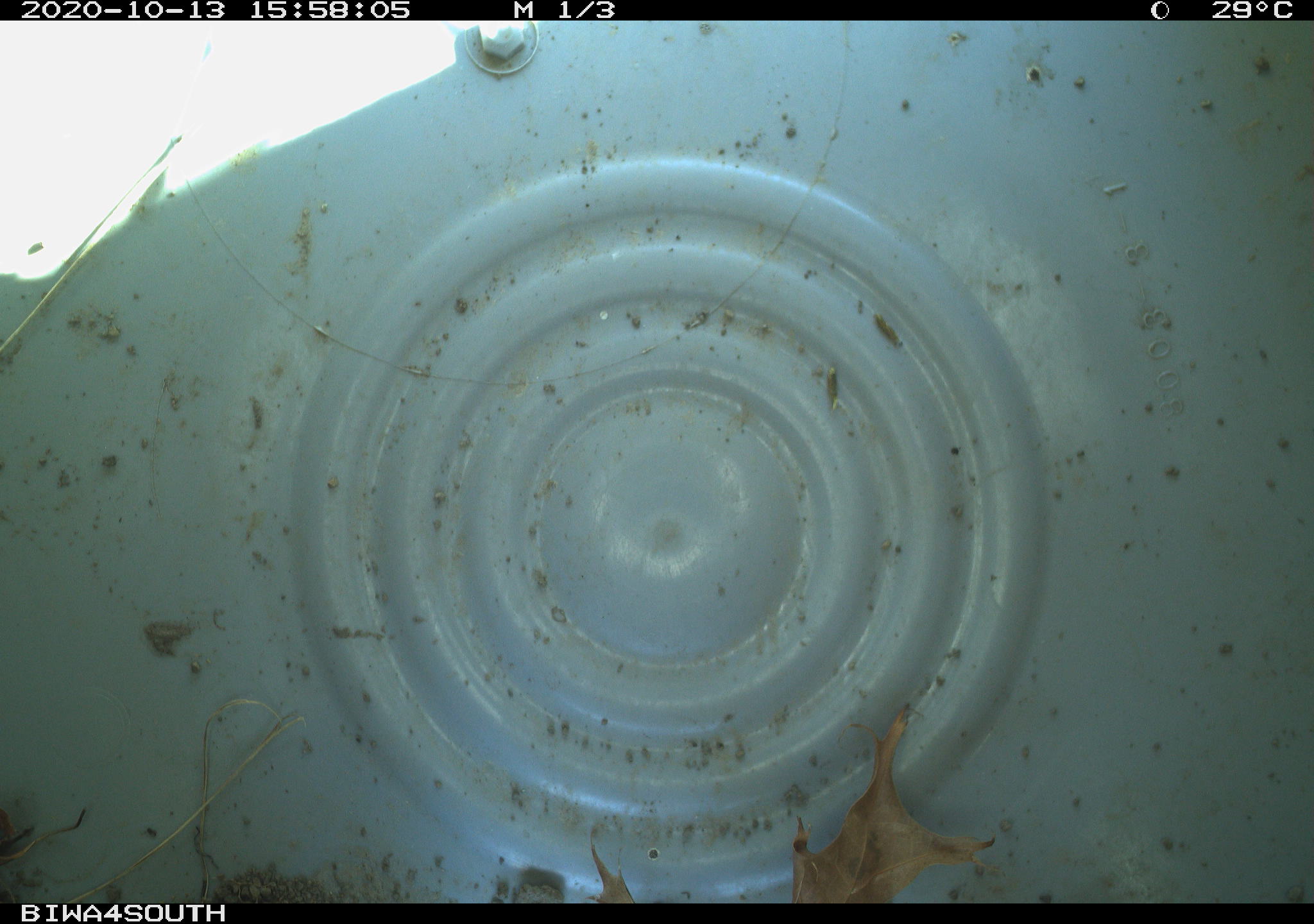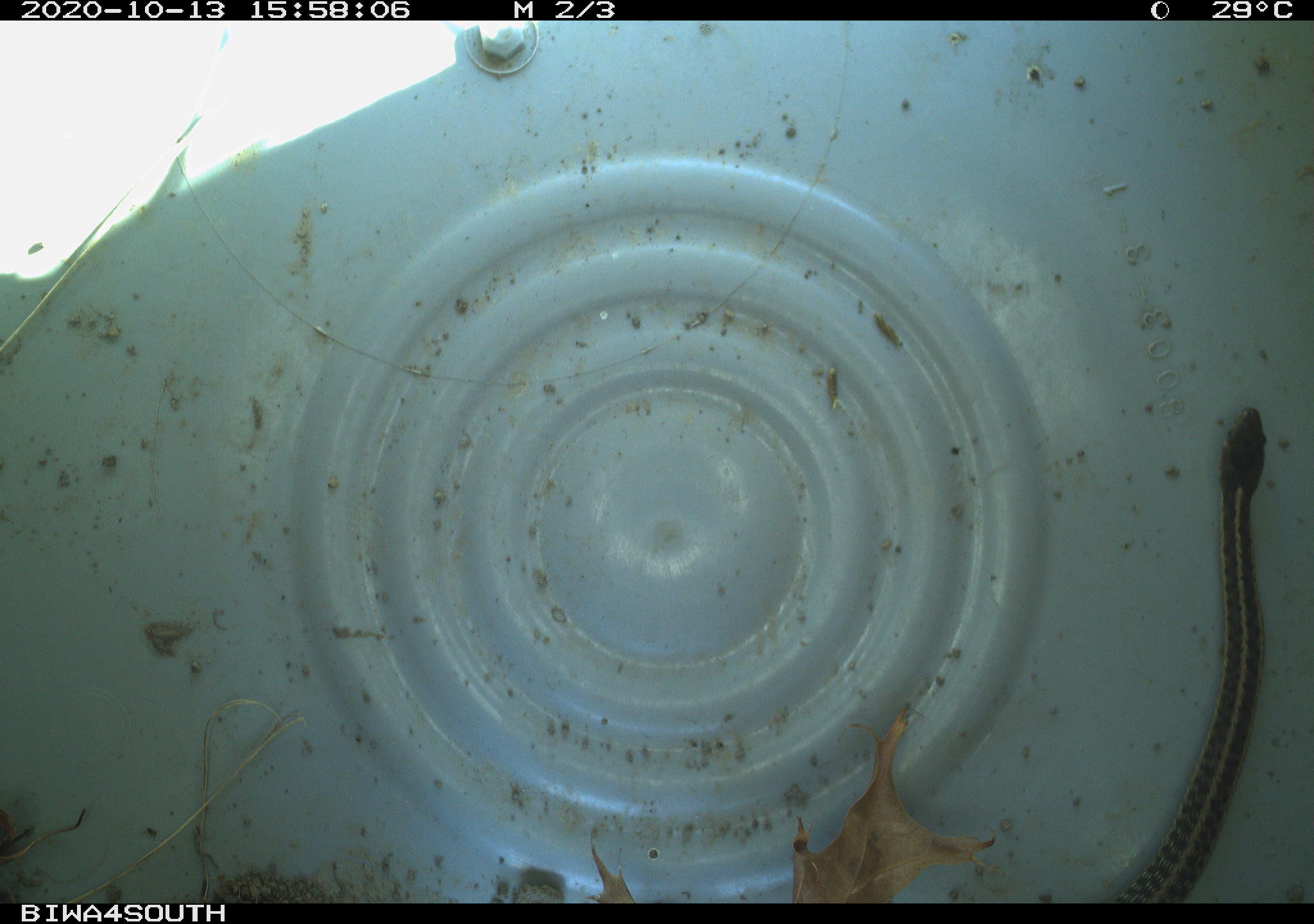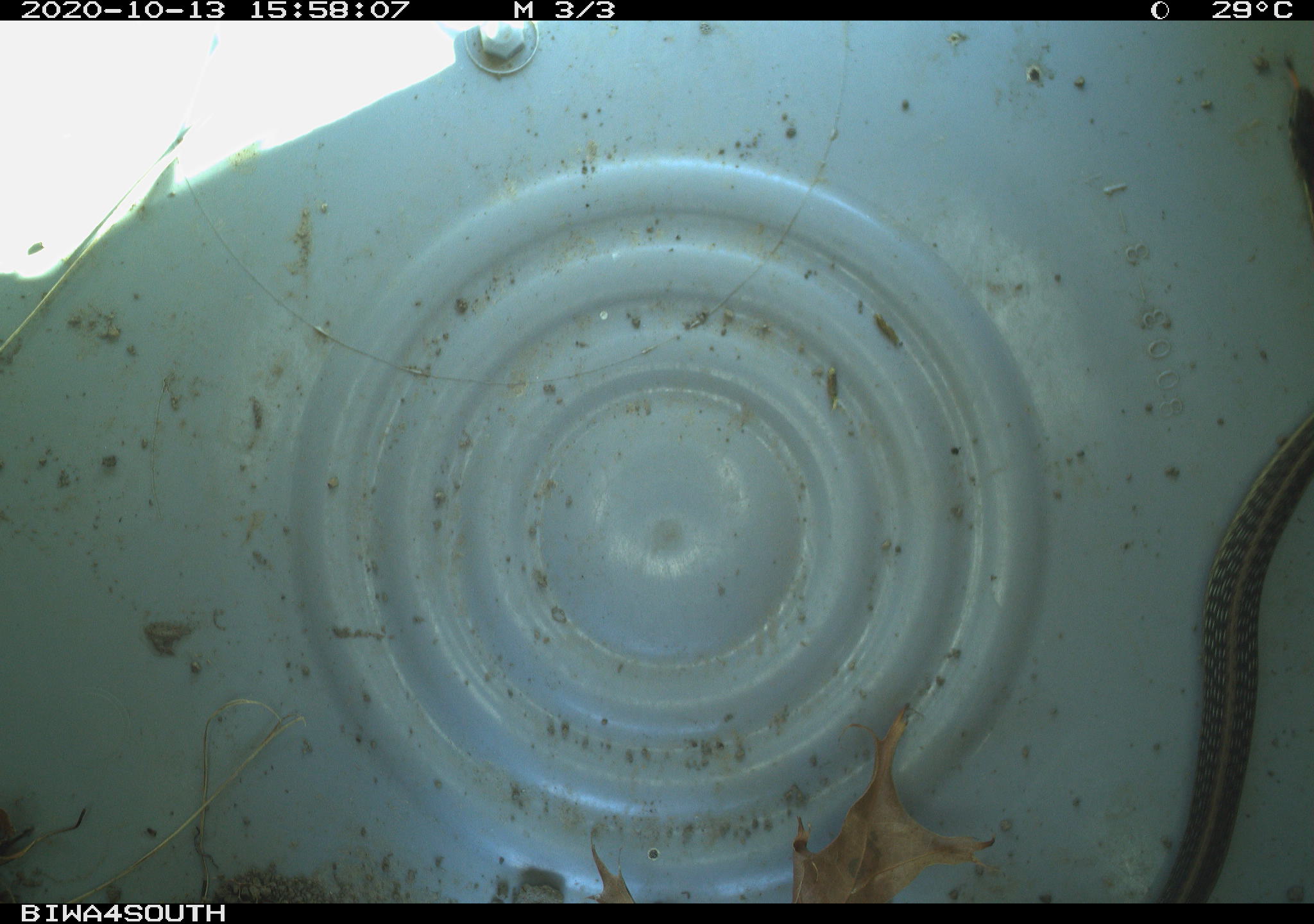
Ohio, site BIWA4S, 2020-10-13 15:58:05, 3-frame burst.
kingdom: Animalia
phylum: Chordata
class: Reptilia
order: Squamata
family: Colubridae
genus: Thamnophis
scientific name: Thamnophis sirtalis sirtalis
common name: eastern gartersnake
Eastern gartersnake (Thamnophis sirtalis sirtalis).